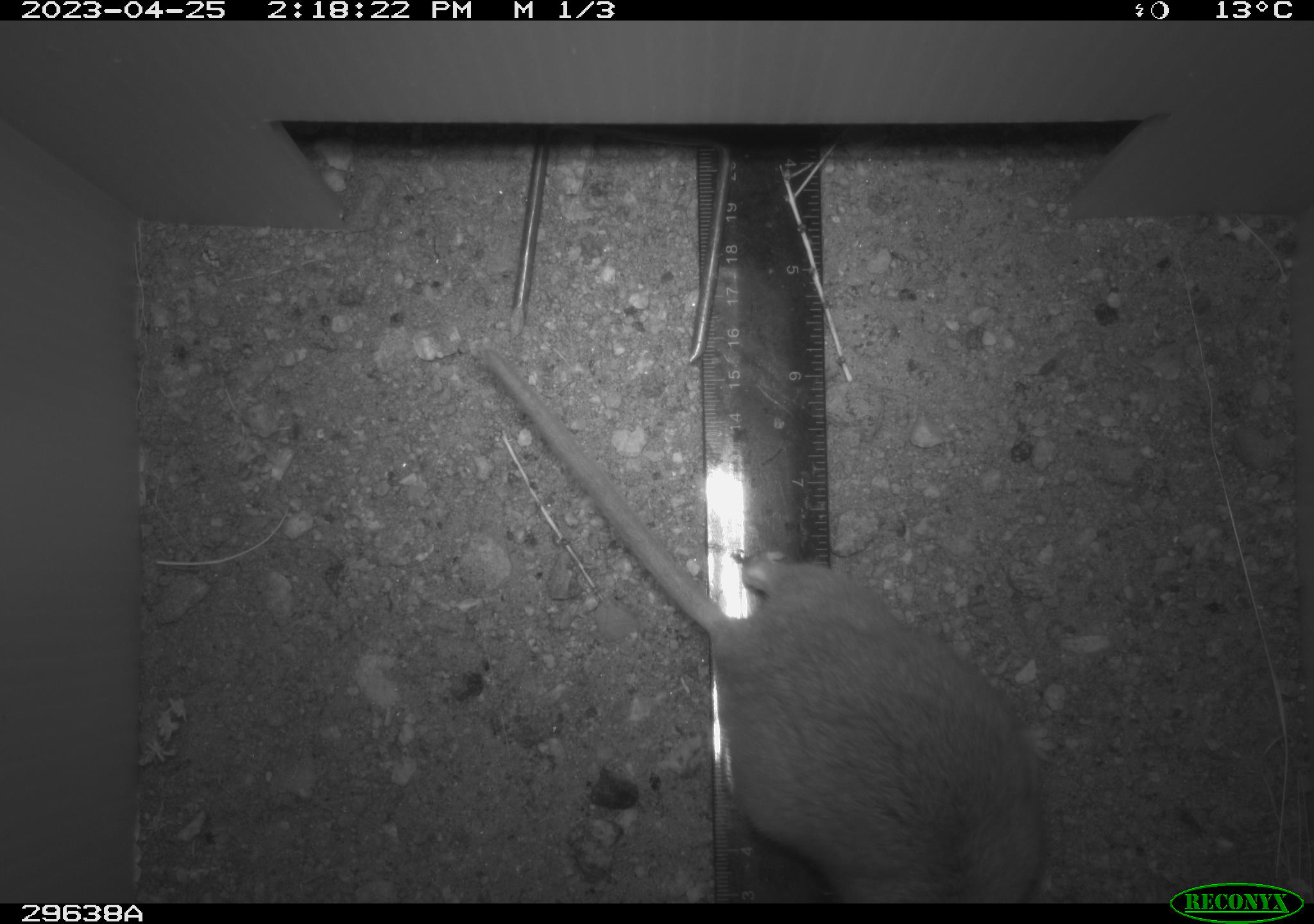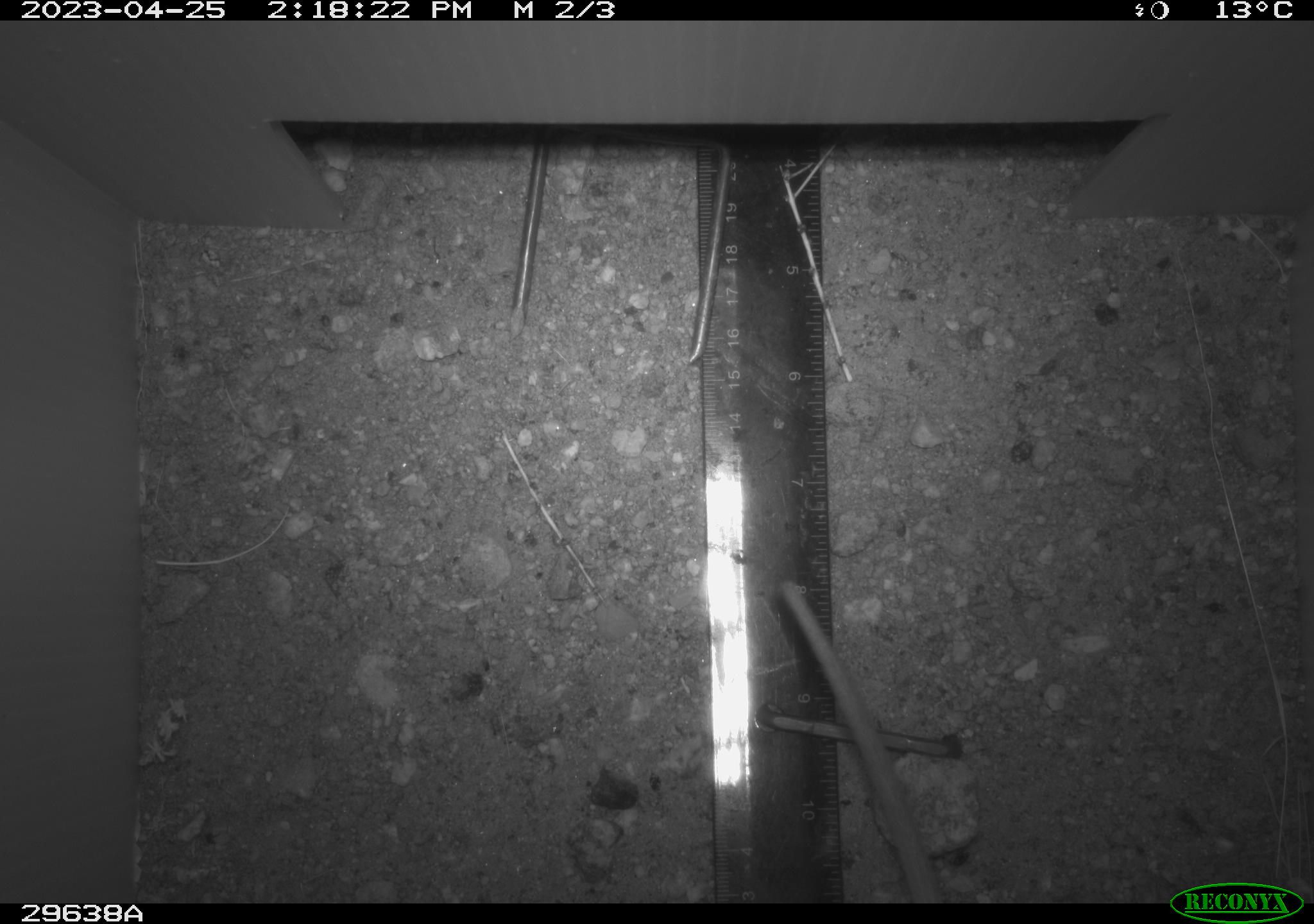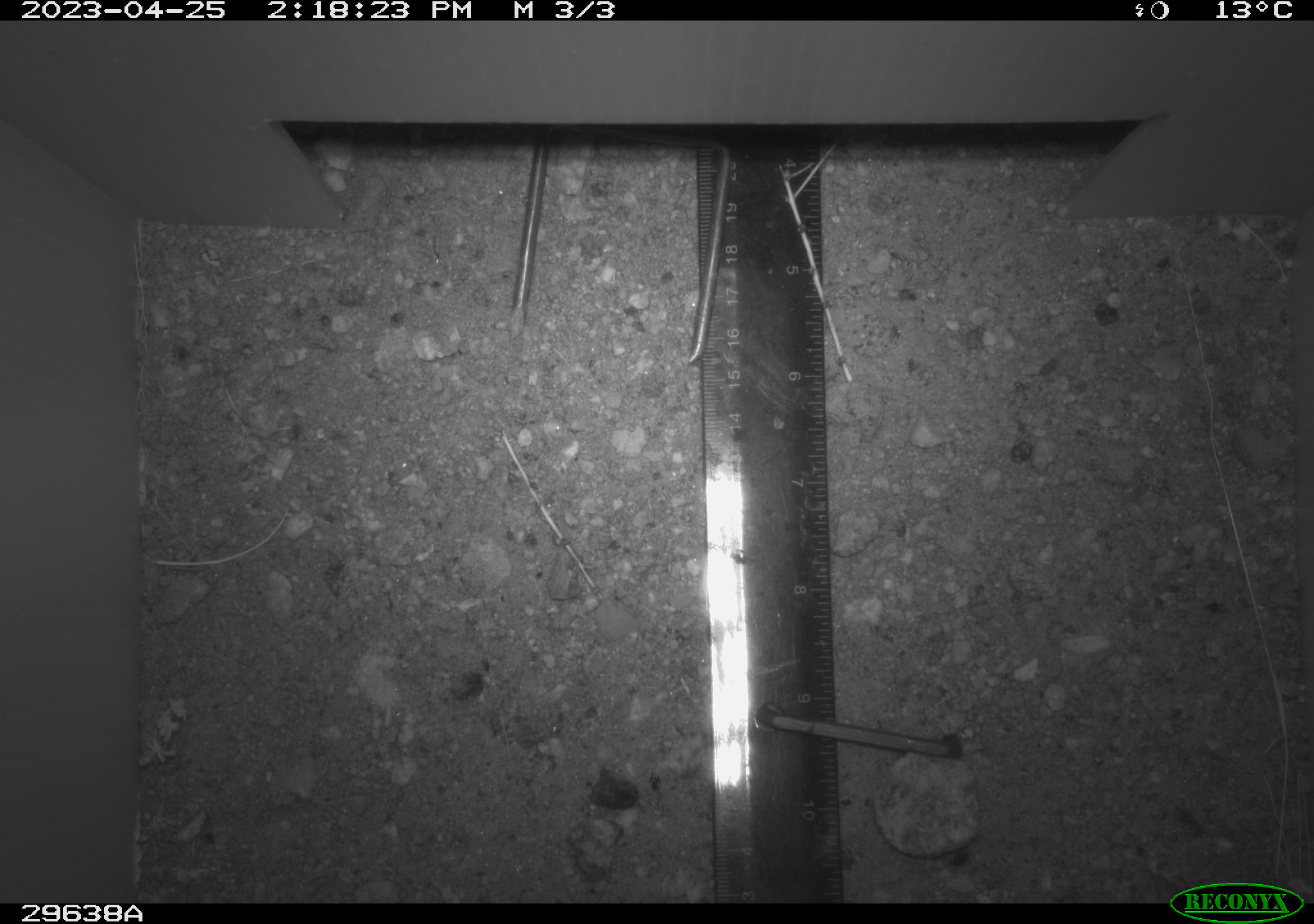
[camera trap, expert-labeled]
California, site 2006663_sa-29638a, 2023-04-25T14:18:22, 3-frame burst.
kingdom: Animalia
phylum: Chordata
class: Mammalia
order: Rodentia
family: Cricetidae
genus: Neotoma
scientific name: Neotoma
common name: pack rat or woodrat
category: neotoma species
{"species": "neotoma species (pack rat or woodrat) (Neotoma)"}